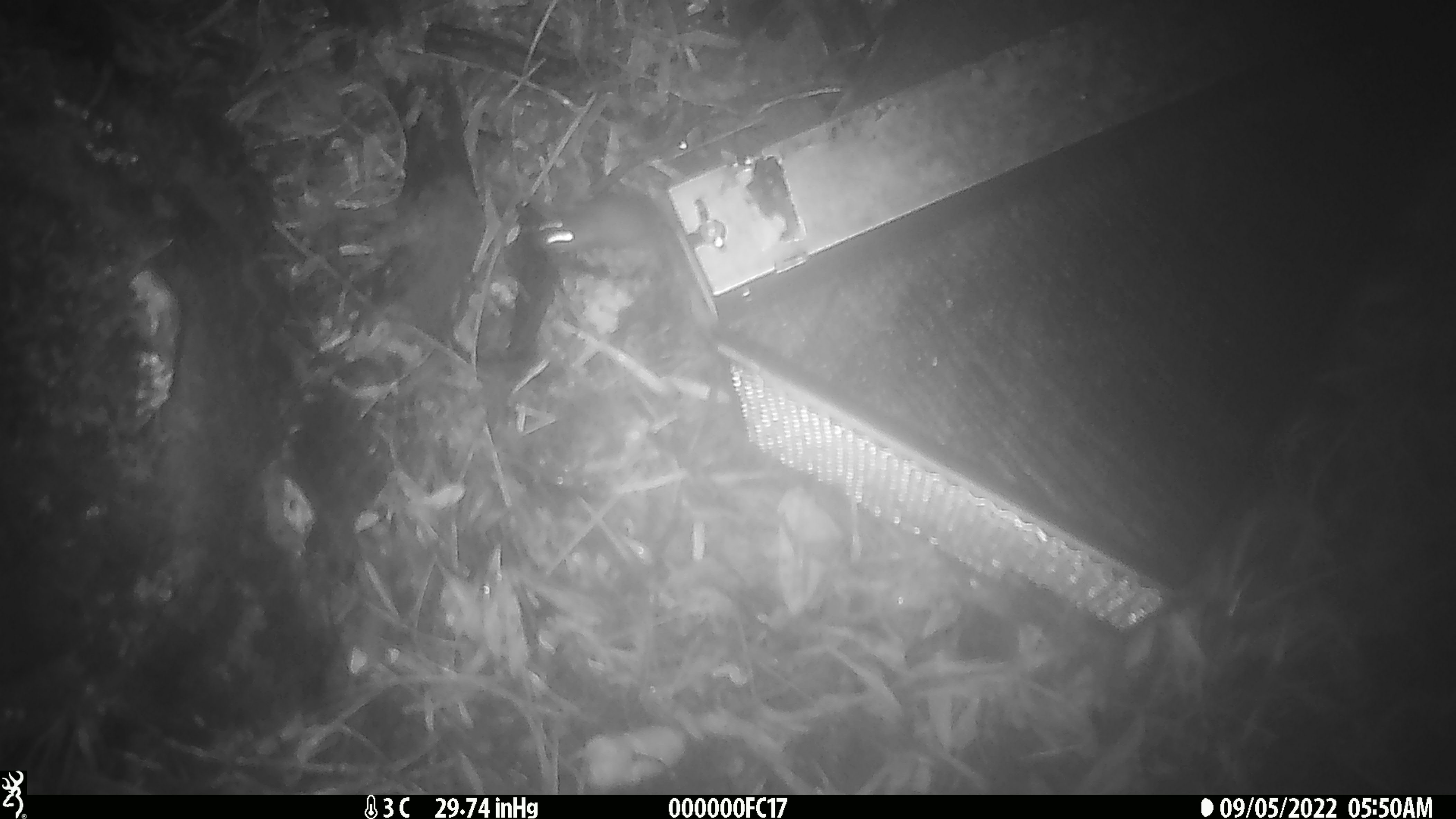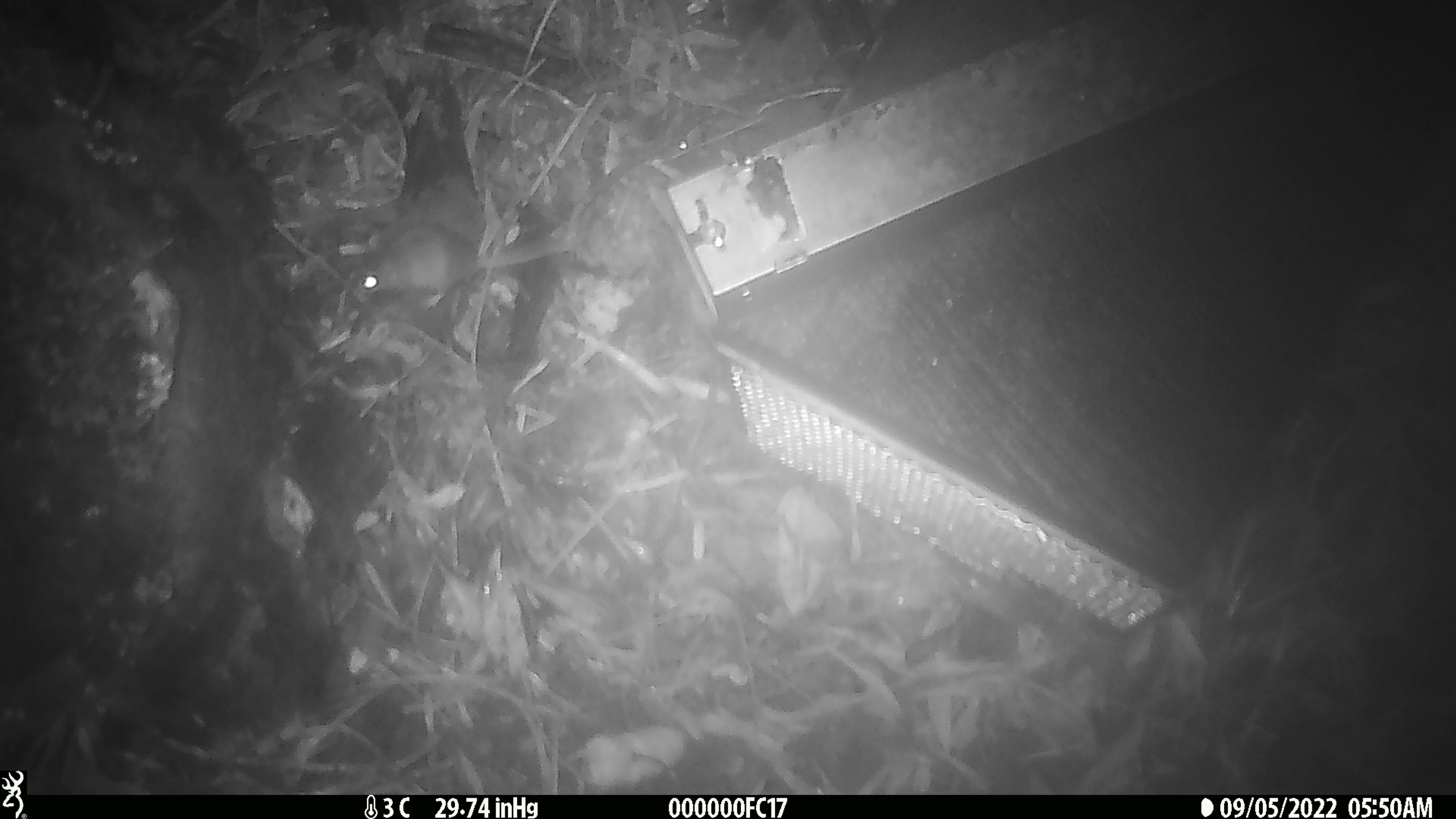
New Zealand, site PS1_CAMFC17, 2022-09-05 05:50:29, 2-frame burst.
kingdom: Animalia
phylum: Chordata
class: Mammalia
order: Rodentia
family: Muridae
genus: Mus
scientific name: Mus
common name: mouse